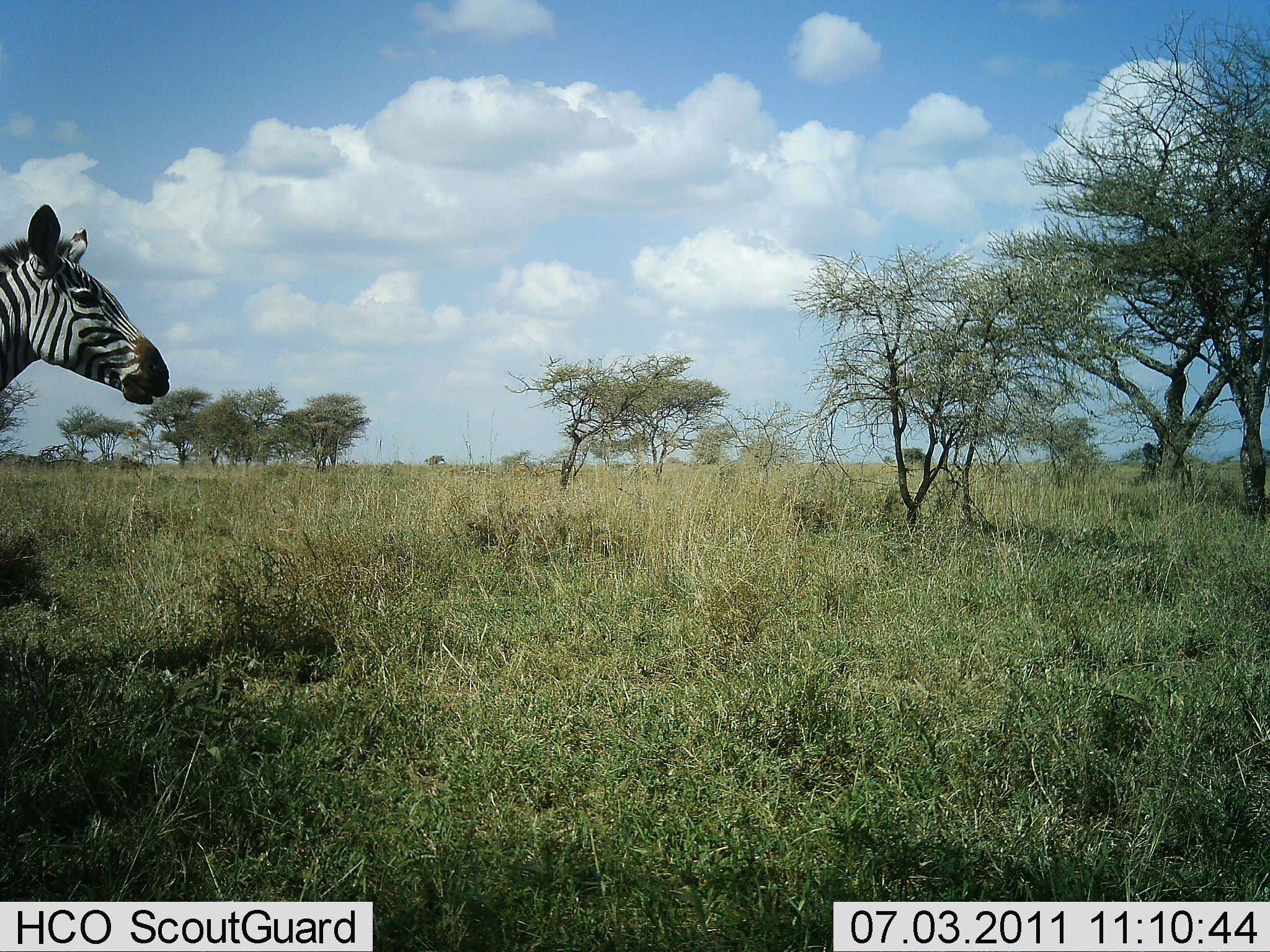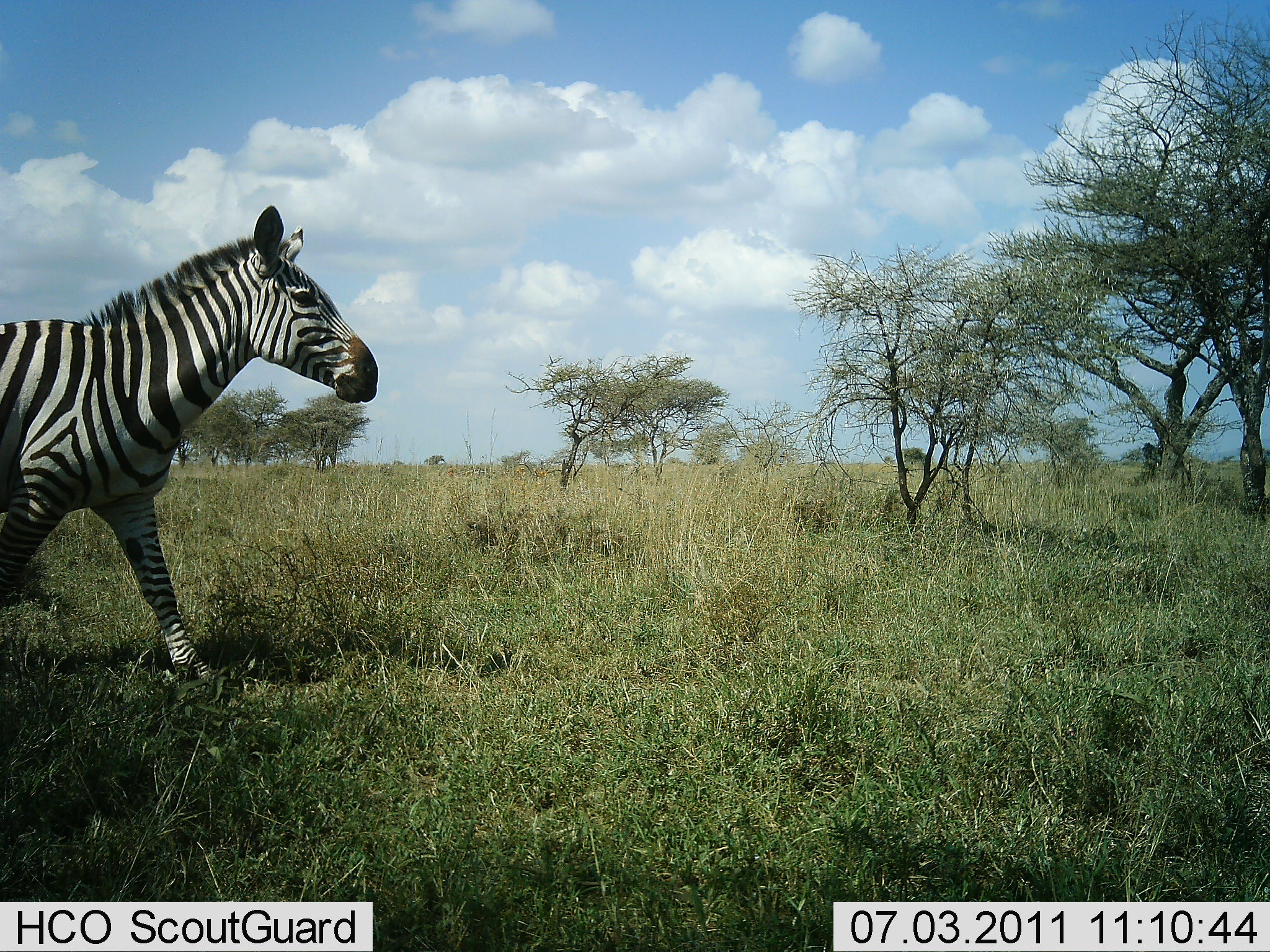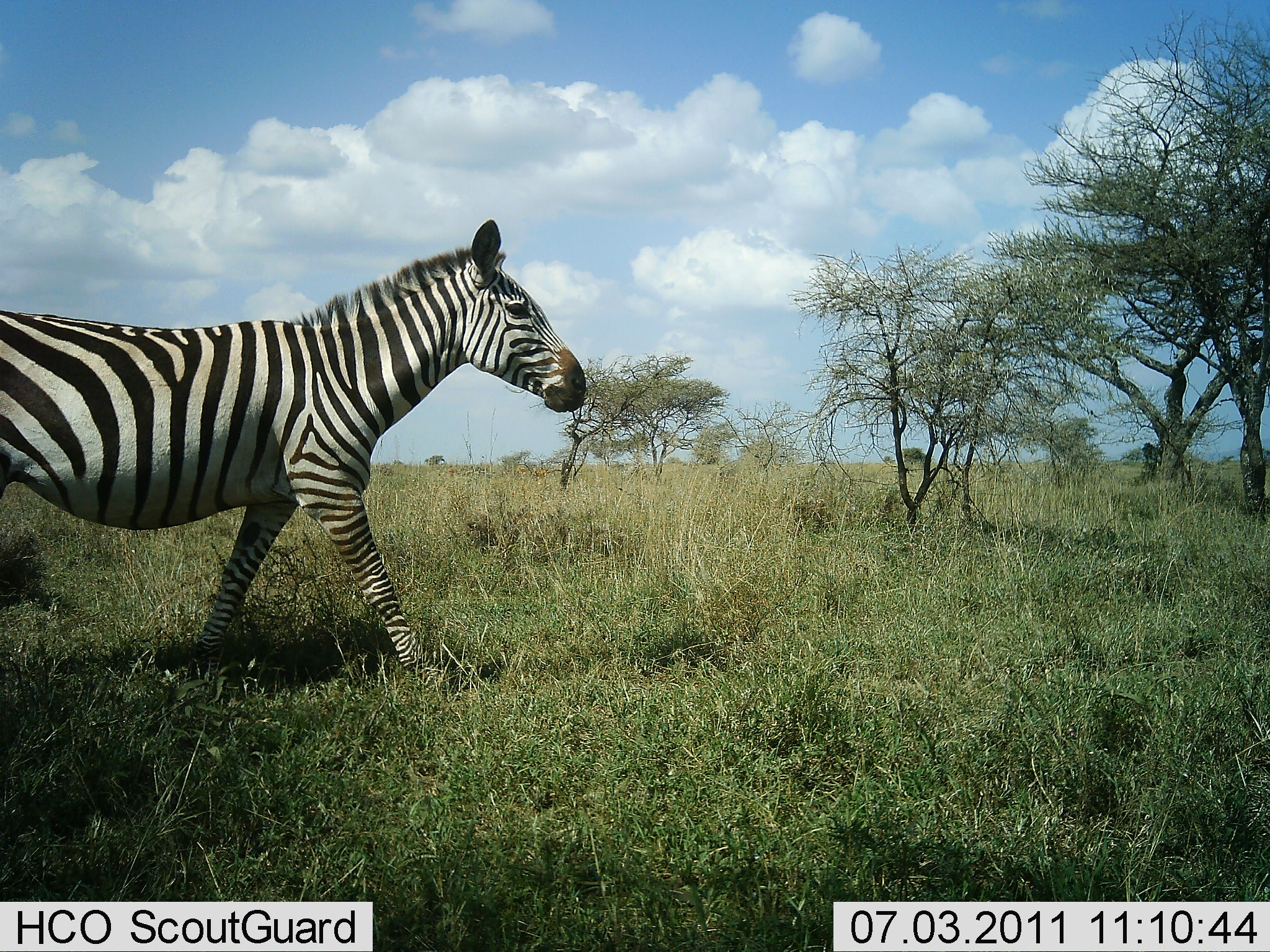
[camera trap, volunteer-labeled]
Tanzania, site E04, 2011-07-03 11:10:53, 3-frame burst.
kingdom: Animalia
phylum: Chordata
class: Mammalia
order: Perissodactyla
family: Equidae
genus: Equus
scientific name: Equus quagga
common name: plains zebra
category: zebra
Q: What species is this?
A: Zebra (plains zebra) (Equus quagga).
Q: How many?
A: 1.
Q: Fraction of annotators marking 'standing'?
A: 33%.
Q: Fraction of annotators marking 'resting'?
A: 0%.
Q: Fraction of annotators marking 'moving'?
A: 75%.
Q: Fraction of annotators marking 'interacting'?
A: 0%.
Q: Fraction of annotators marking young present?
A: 0%.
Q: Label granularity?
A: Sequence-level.